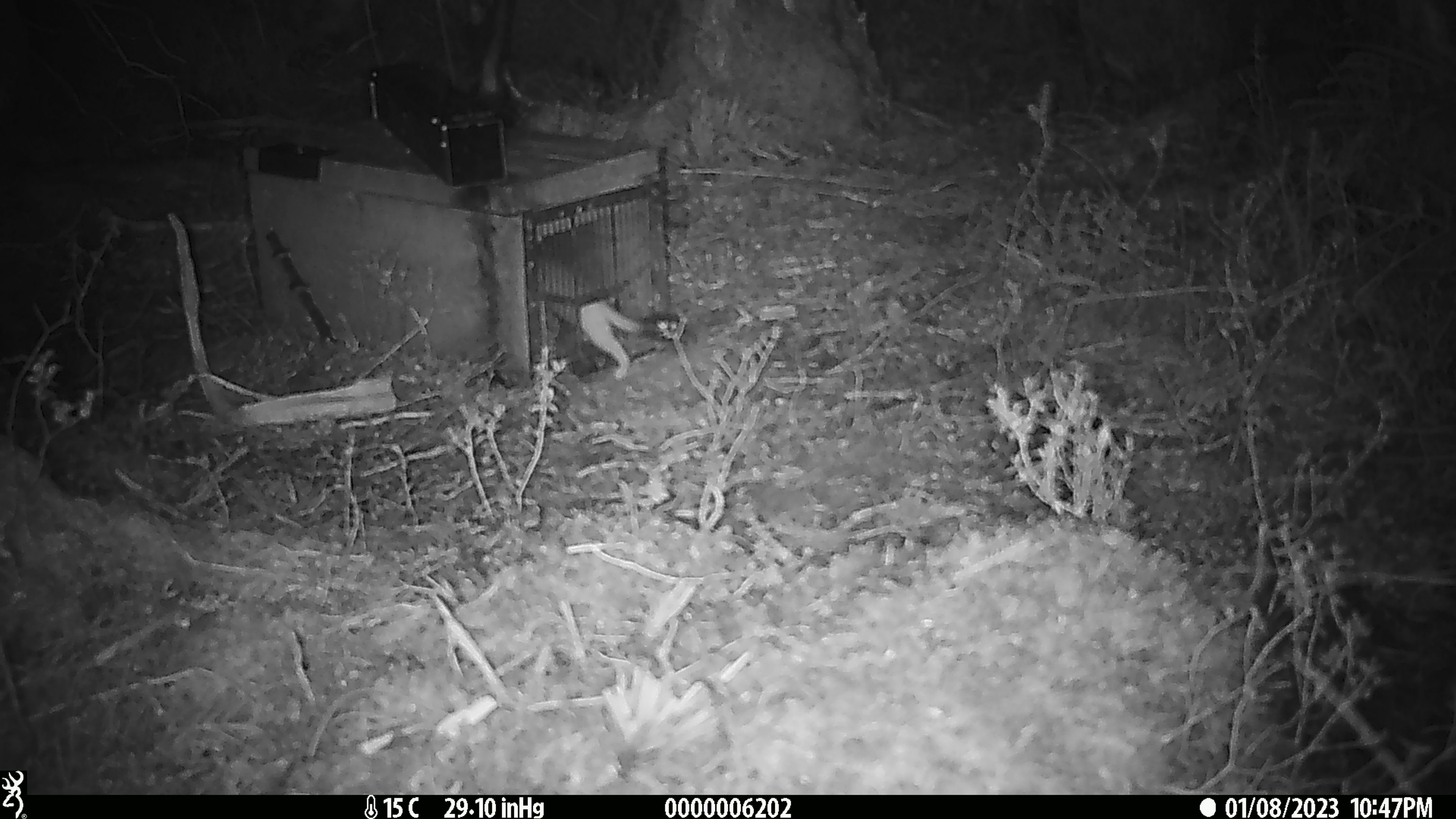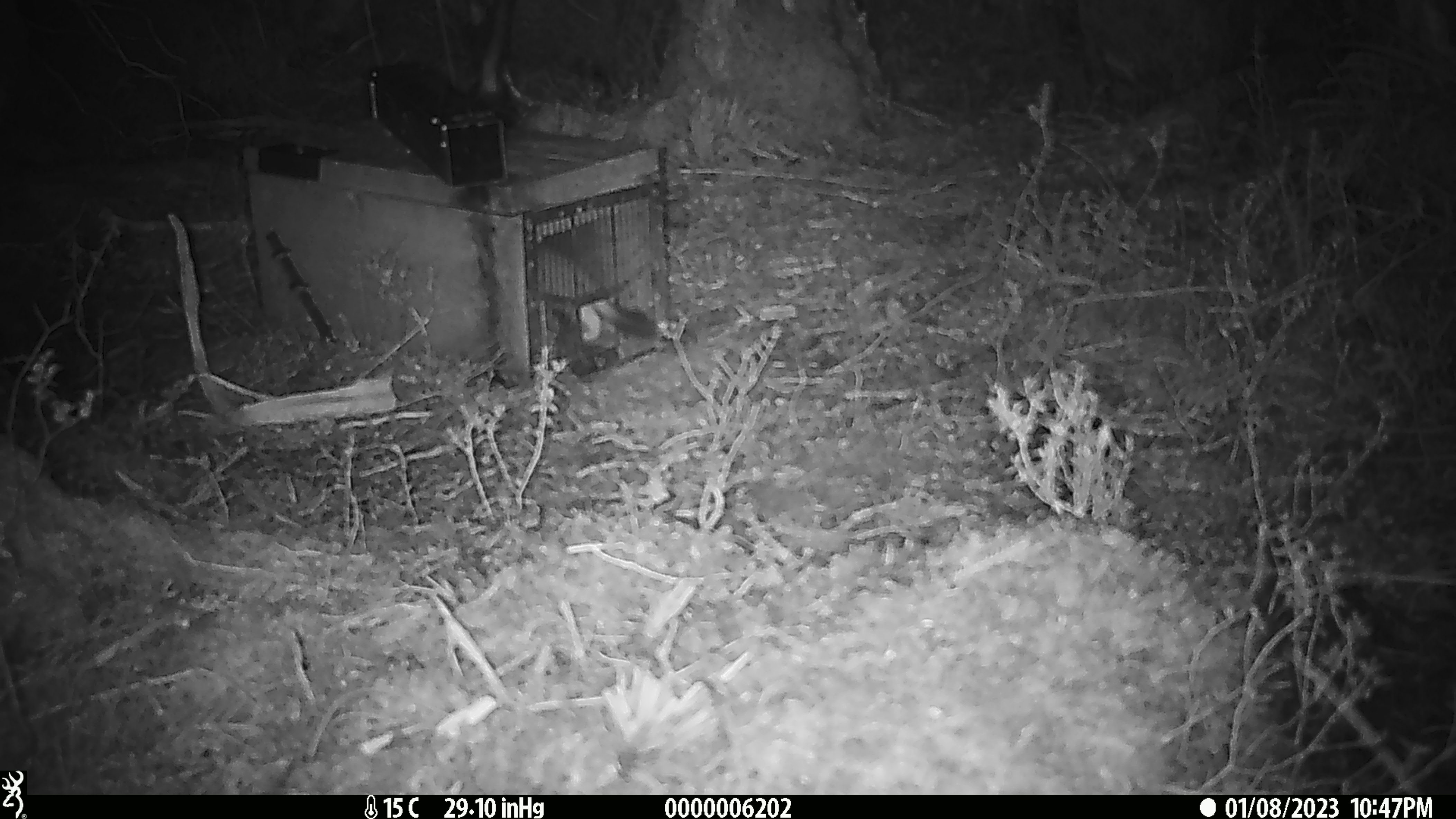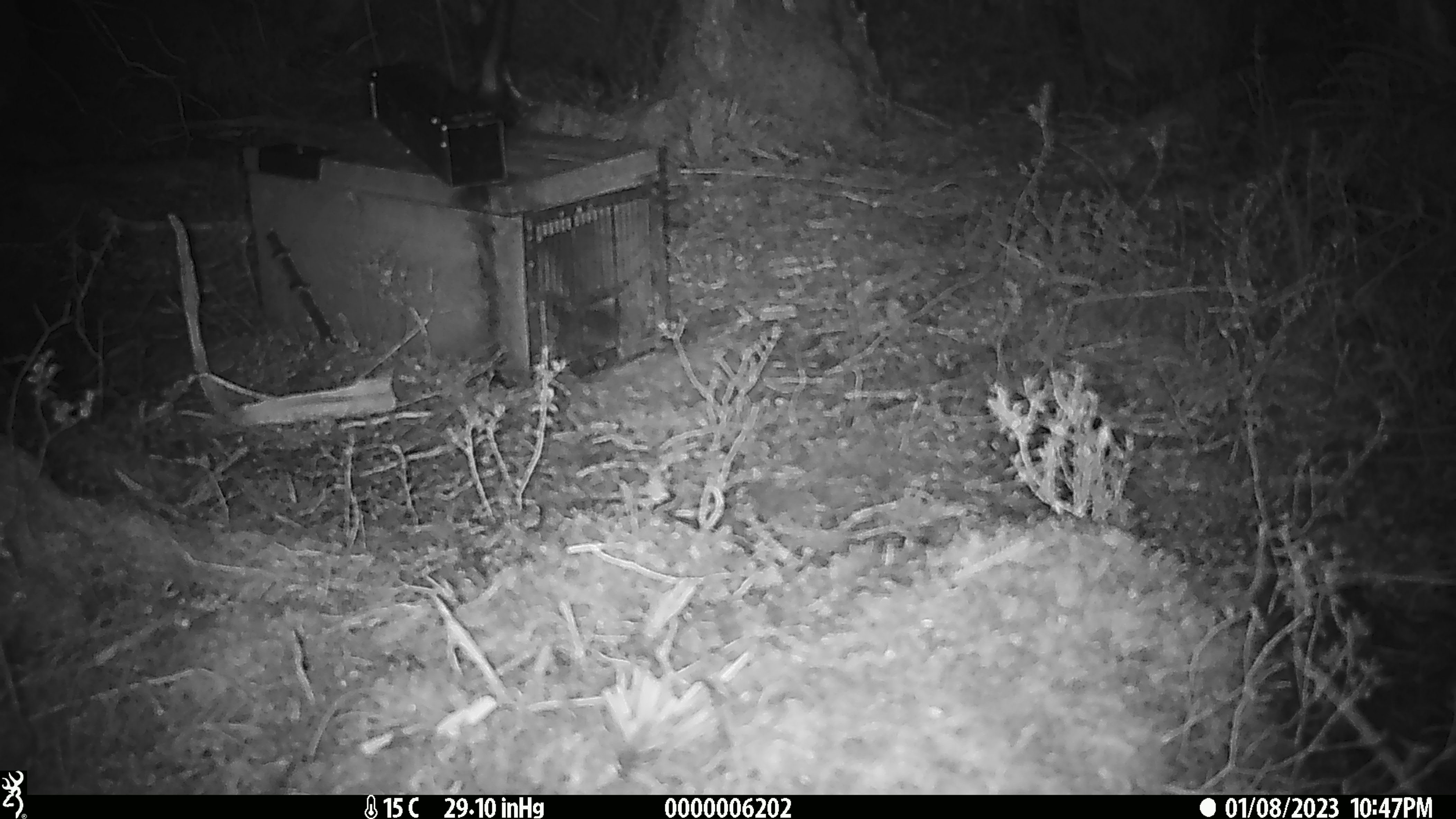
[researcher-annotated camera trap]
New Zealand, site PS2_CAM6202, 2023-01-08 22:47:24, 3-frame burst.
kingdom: Animalia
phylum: Chordata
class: Mammalia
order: Carnivora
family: Mustelidae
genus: Mustela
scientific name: Mustela erminea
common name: stoat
Stoat (Mustela erminea).